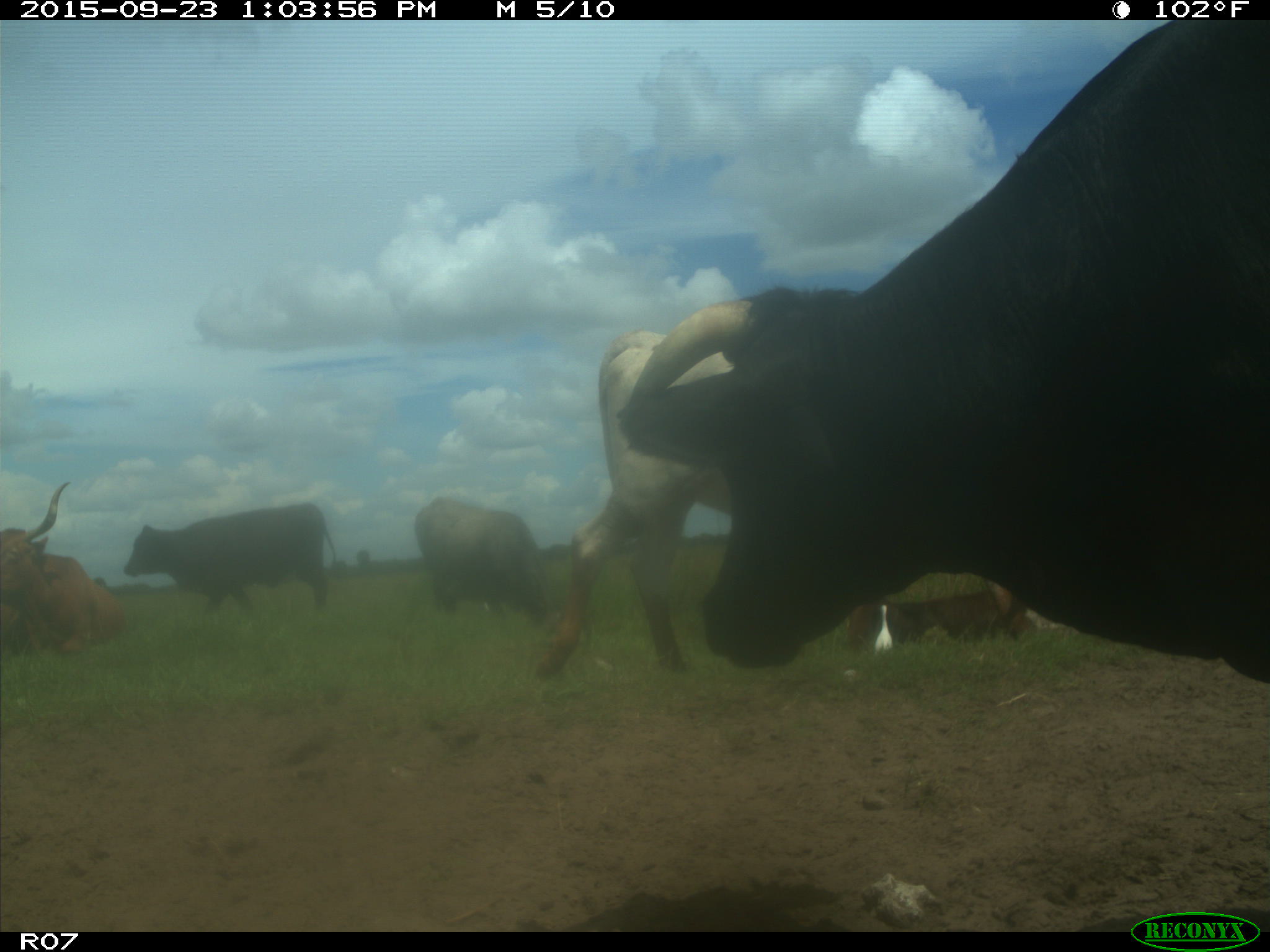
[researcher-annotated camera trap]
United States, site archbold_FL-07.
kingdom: Animalia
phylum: Chordata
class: Mammalia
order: Artiodactyla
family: Bovidae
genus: Bos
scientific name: Bos taurus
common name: domestic cow